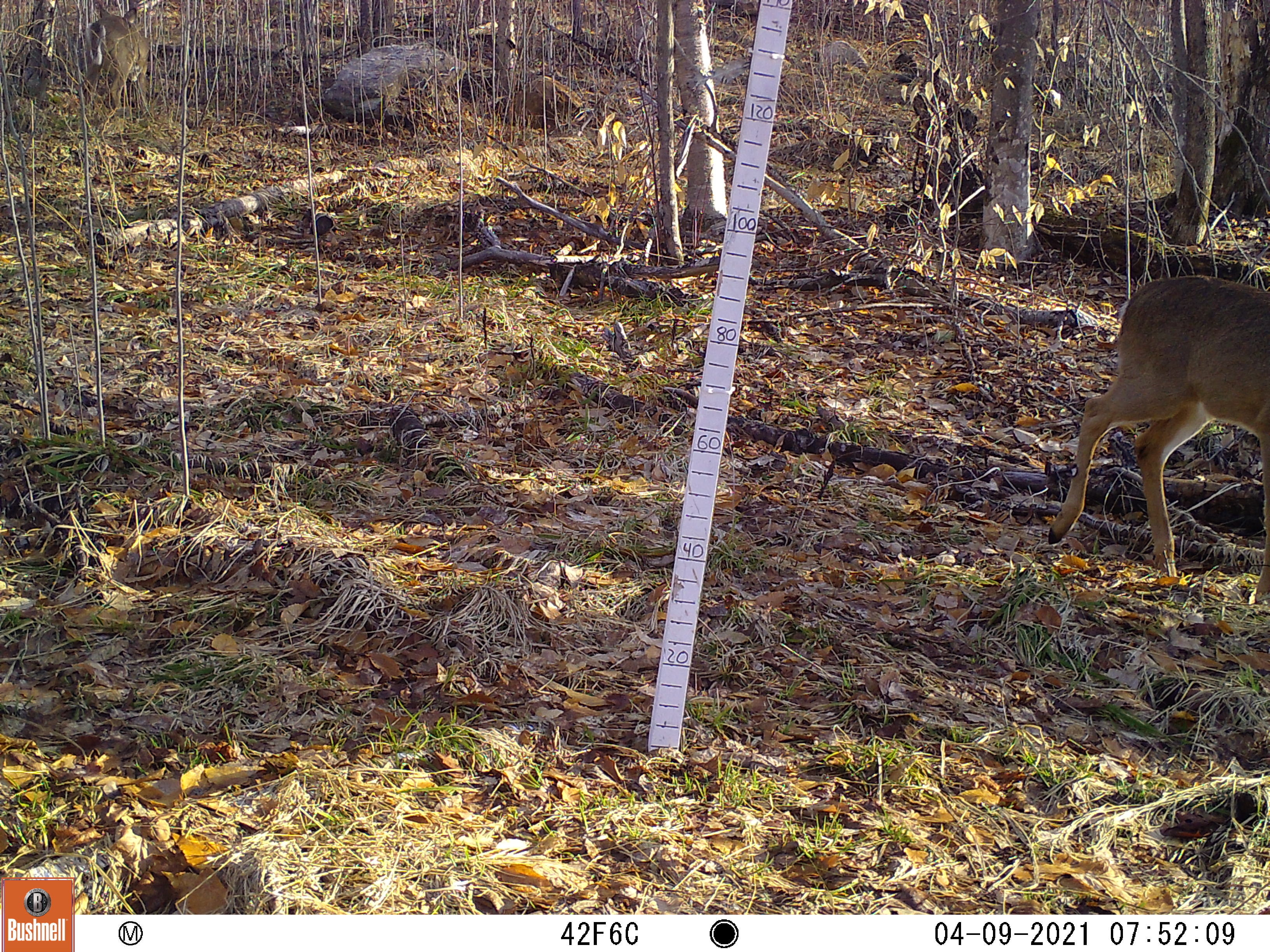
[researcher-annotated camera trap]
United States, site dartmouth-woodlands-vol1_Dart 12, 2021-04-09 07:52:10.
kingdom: Animalia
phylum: Chordata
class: Mammalia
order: Artiodactyla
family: Cervidae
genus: Odocoileus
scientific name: Odocoileus virginianus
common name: white-tailed deer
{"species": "white-tailed deer (Odocoileus virginianus)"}